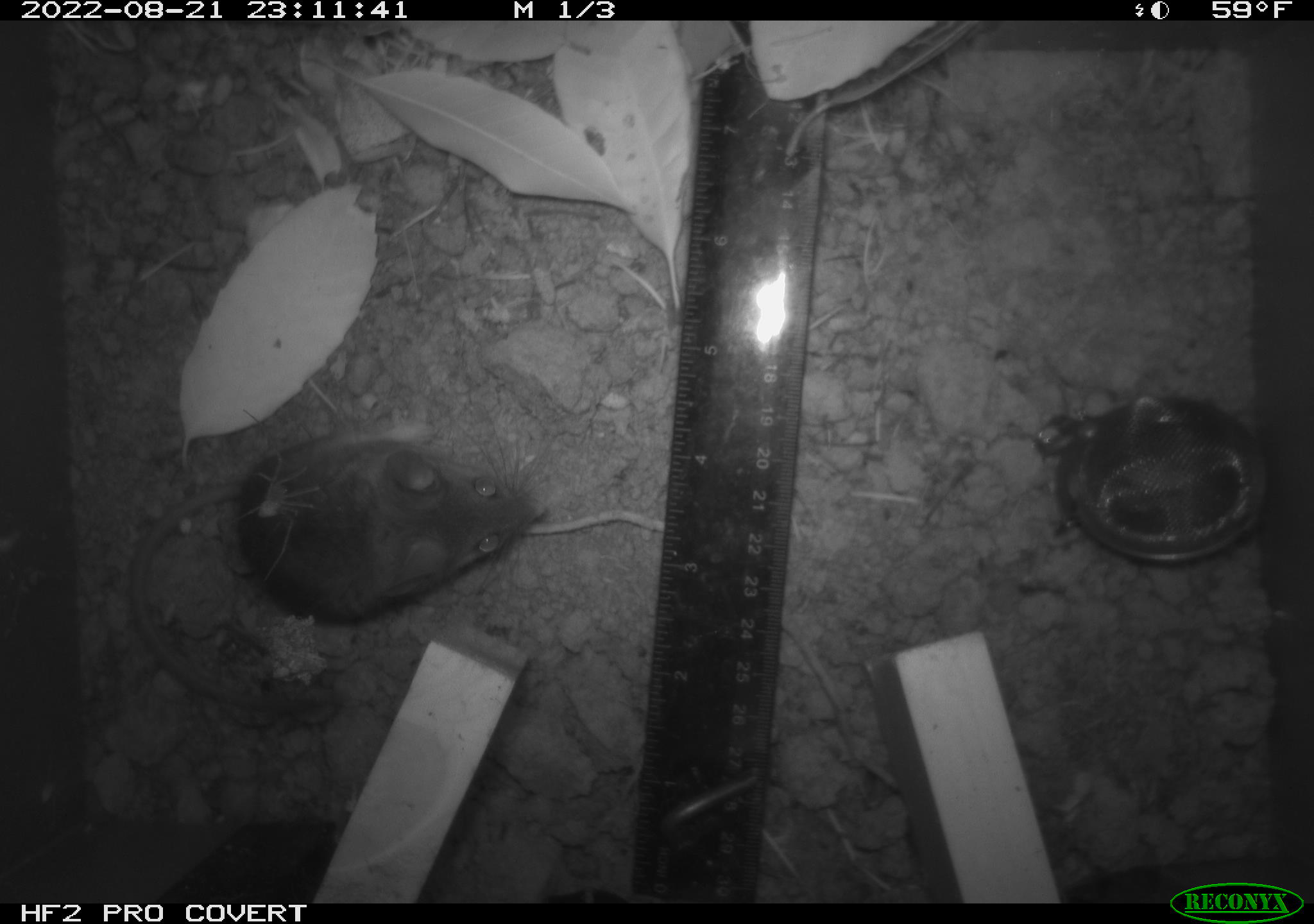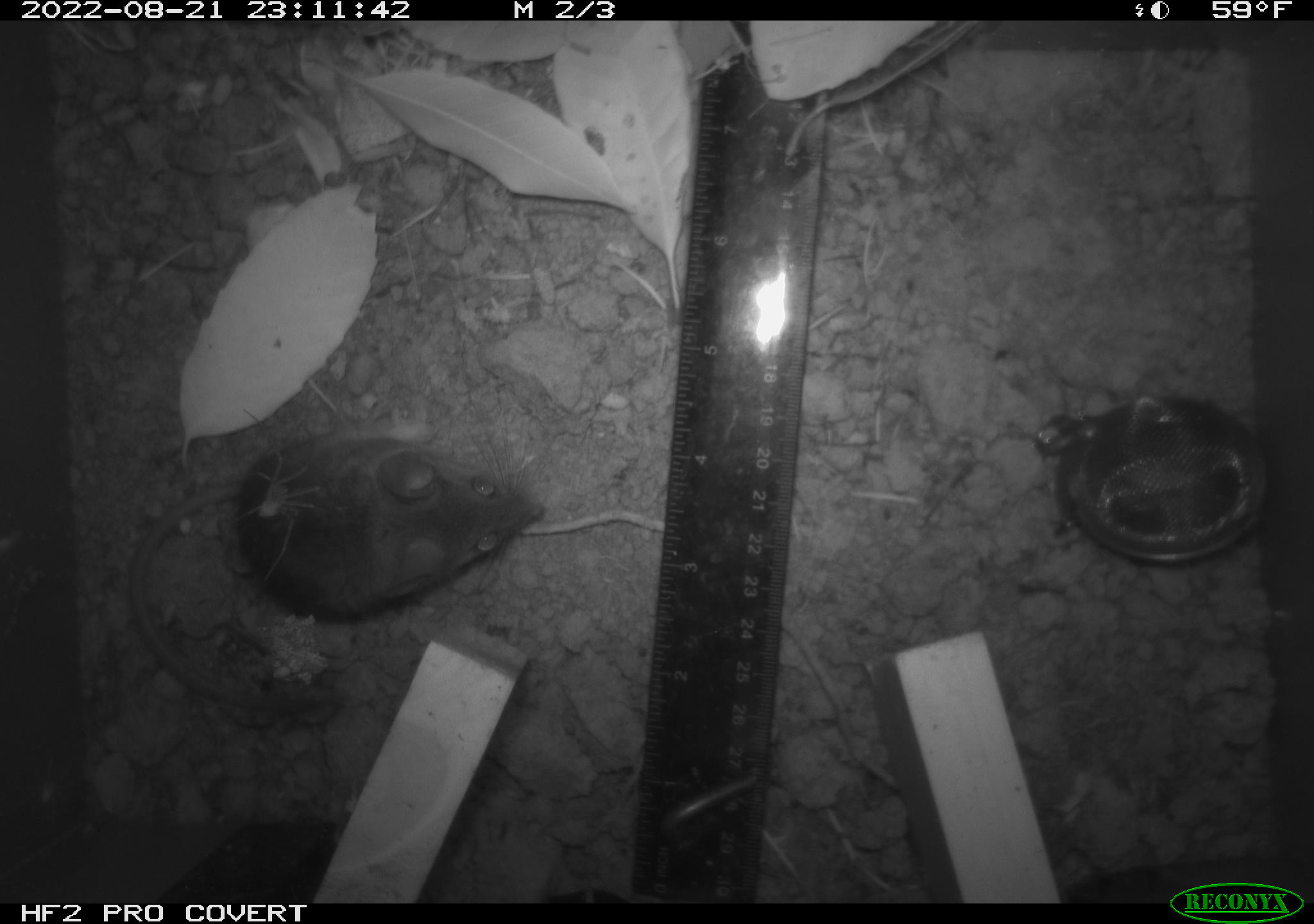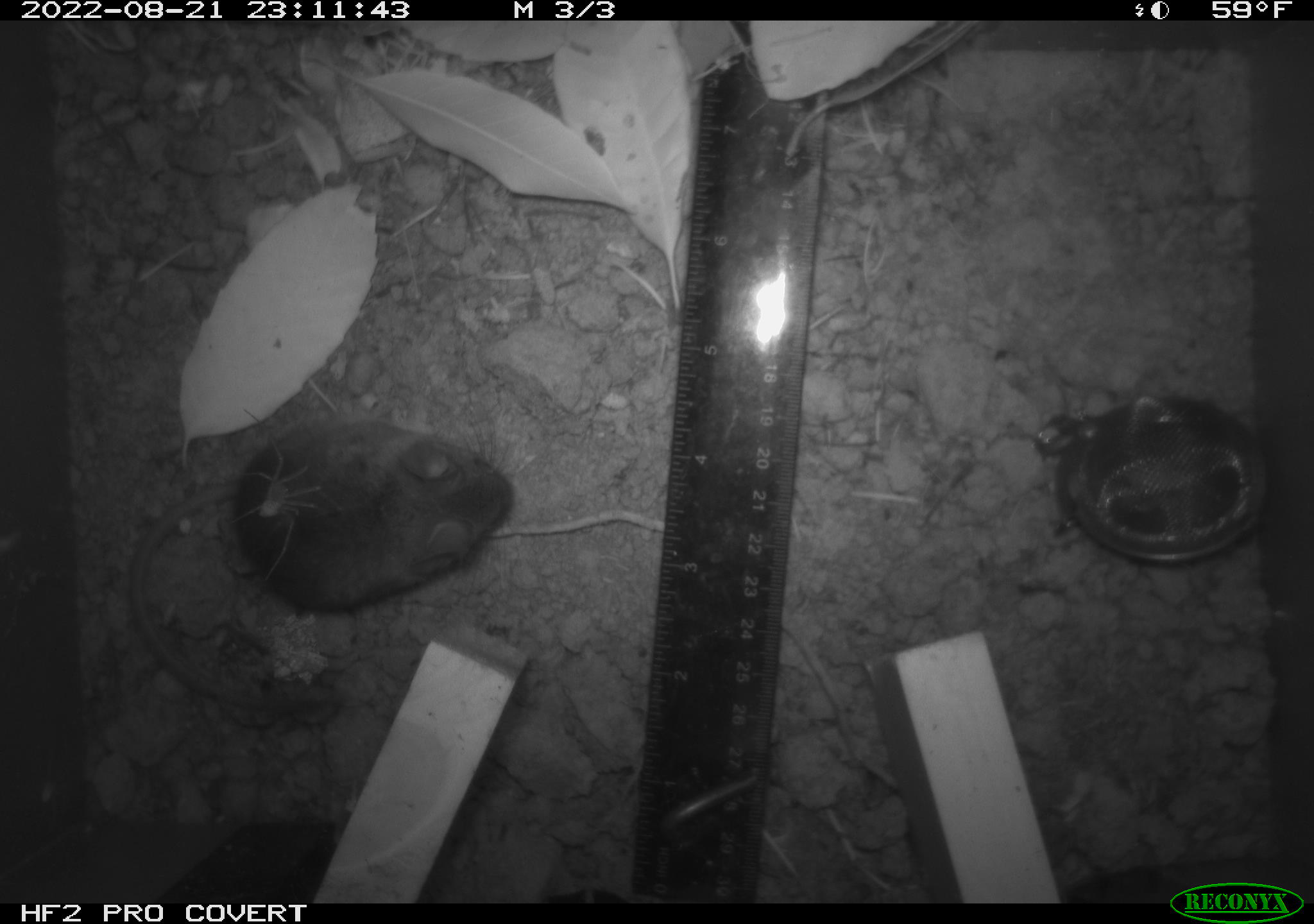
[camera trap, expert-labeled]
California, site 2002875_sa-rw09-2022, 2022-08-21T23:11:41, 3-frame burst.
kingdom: Animalia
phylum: Arthropoda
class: Arachnida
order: Araneae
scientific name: Araneae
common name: spider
Spider (Araneae).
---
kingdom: Animalia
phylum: Chordata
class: Mammalia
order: Rodentia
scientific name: Rodentia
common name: rodent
Rodent (Rodentia).